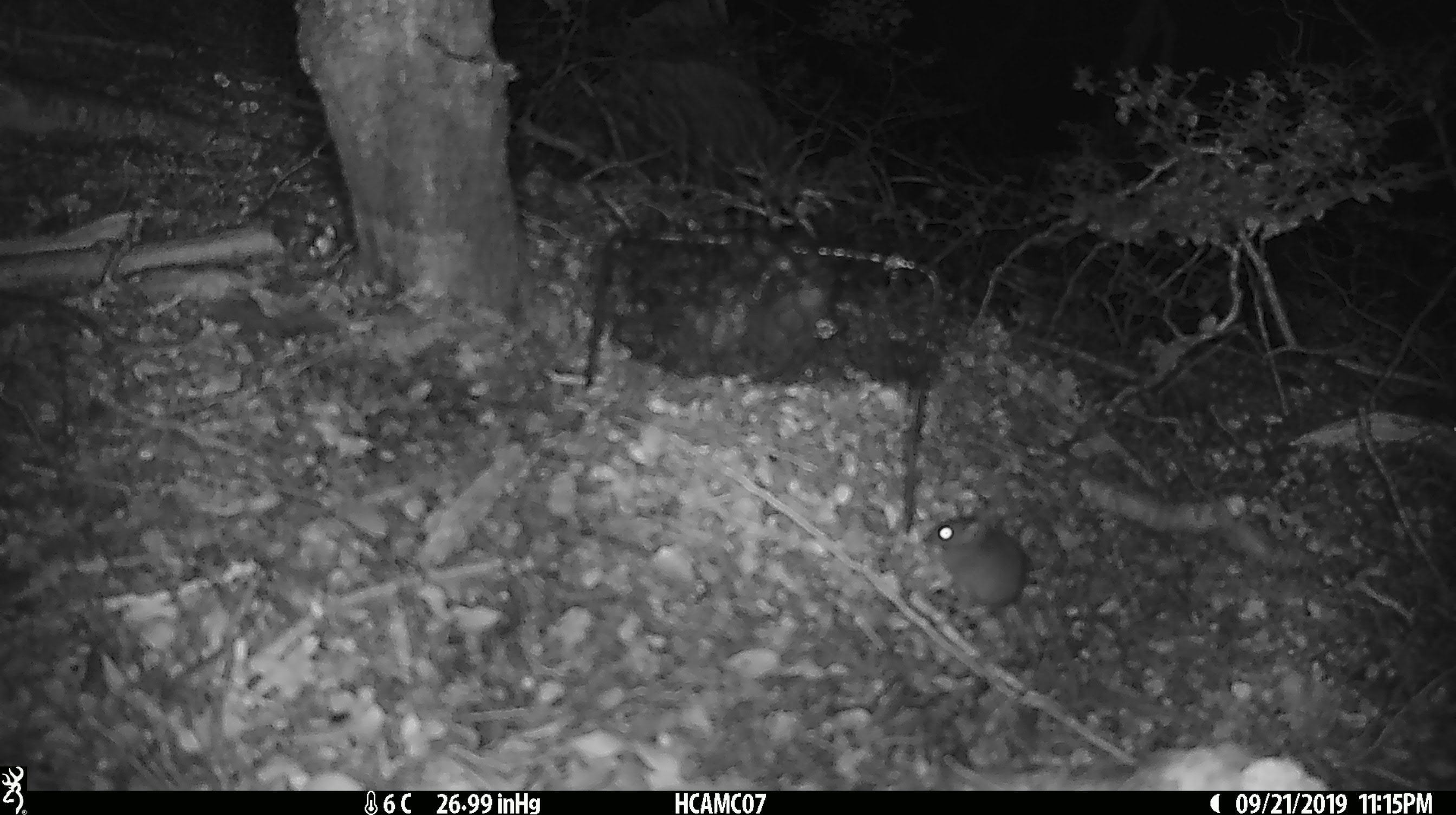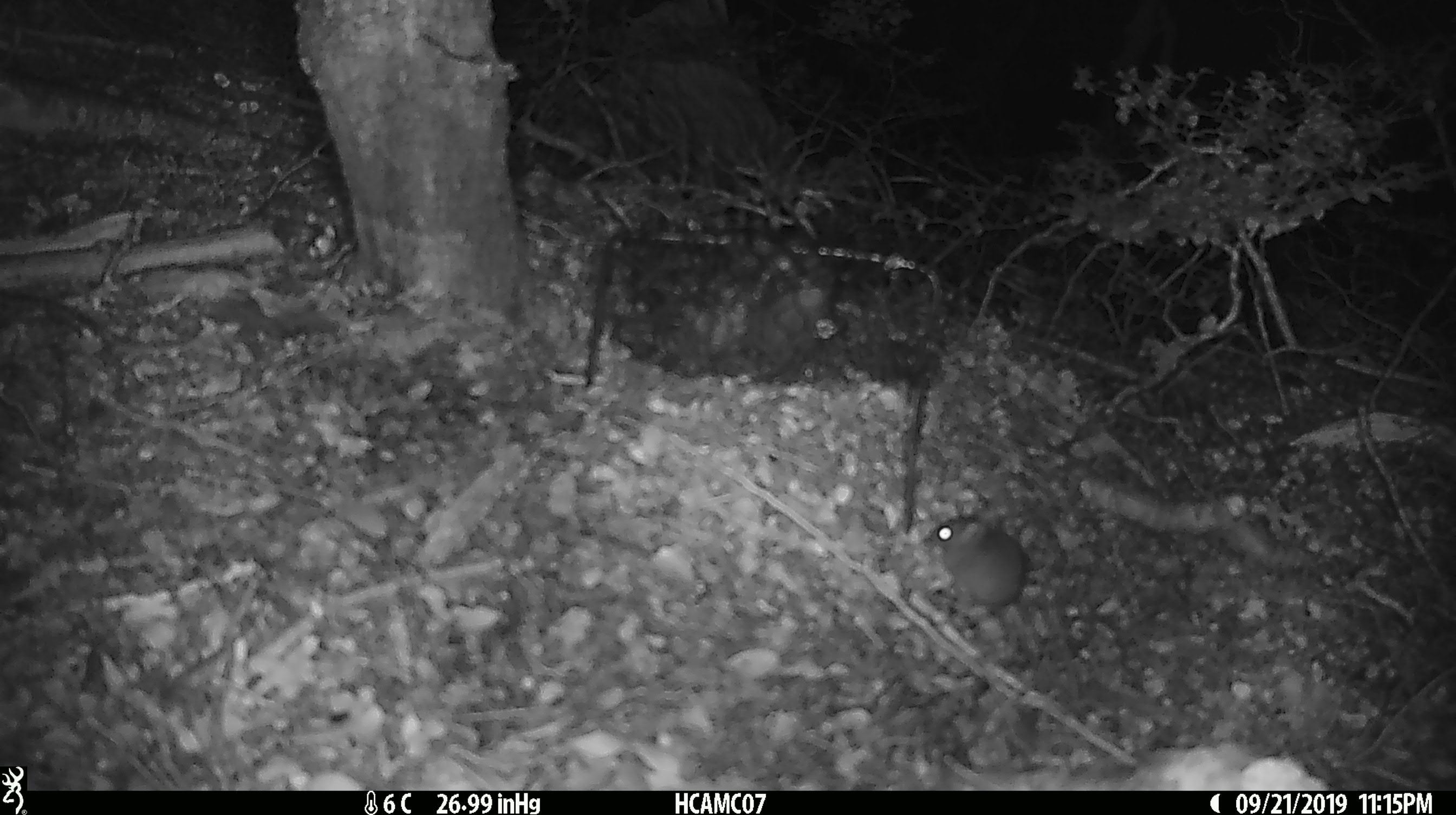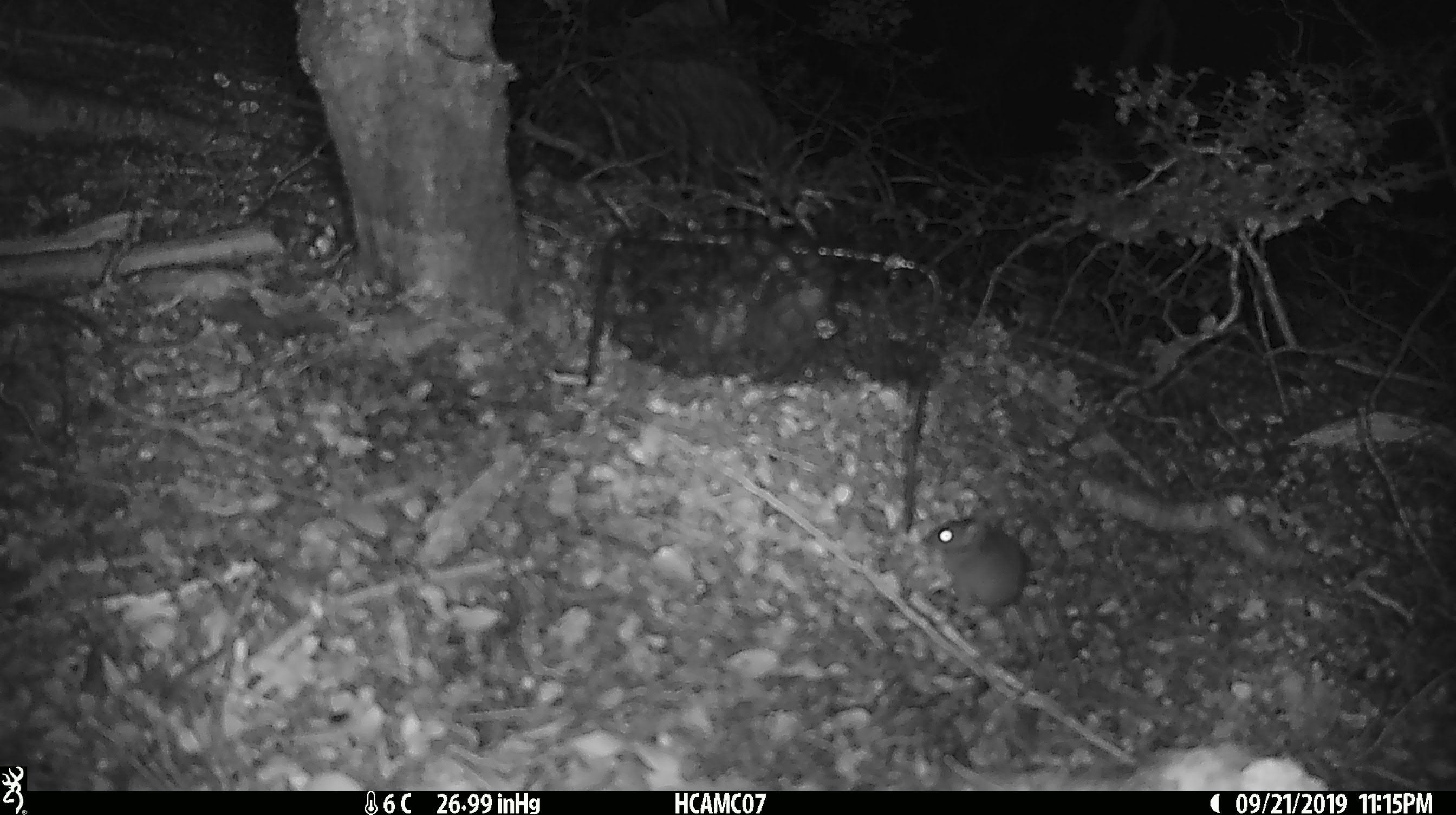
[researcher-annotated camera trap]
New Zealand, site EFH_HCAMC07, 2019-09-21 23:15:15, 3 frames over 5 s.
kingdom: Animalia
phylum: Chordata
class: Mammalia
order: Rodentia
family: Muridae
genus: Mus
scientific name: Mus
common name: mouse